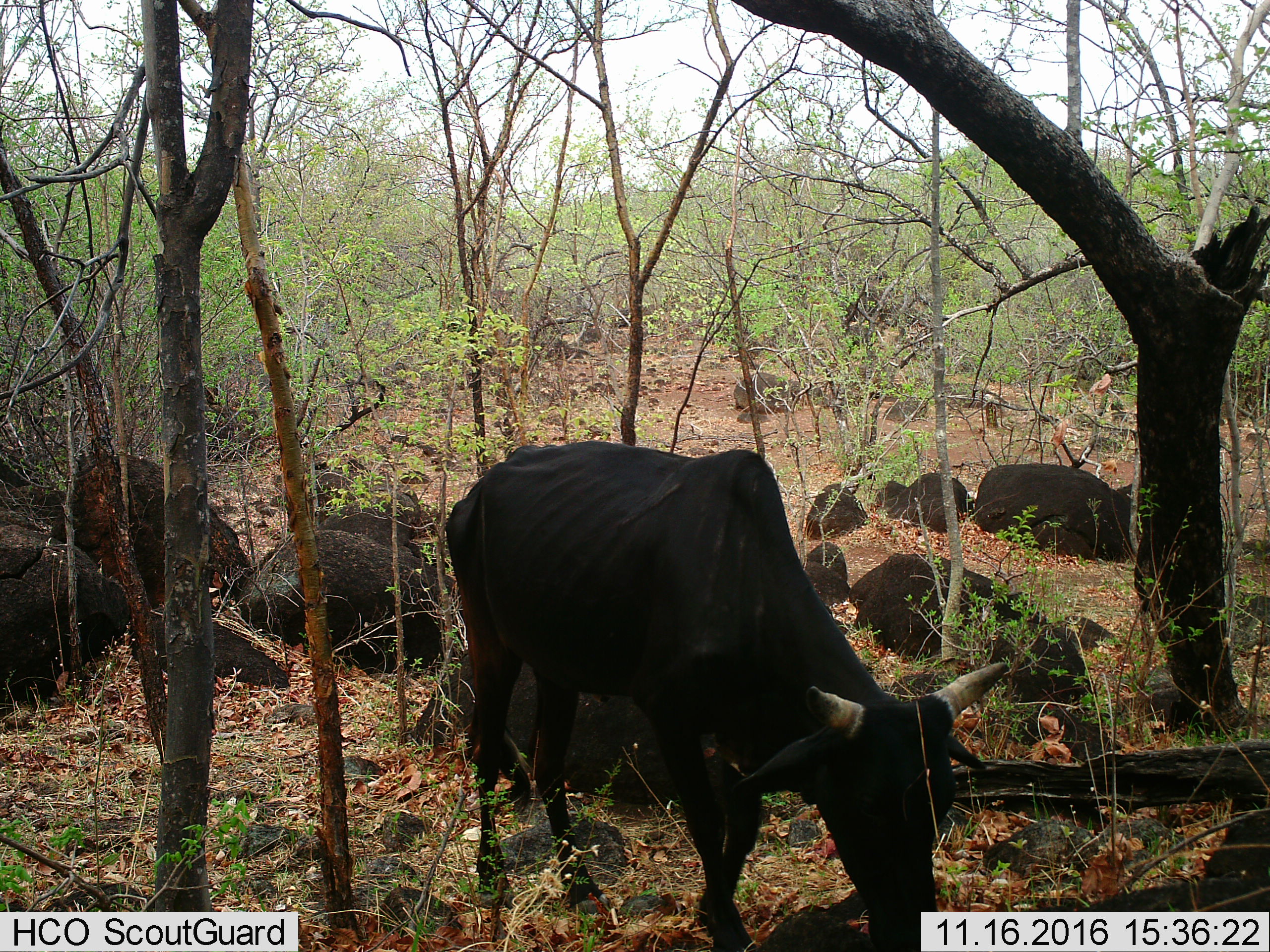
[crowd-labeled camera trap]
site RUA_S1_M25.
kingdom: Animalia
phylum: Chordata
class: Mammalia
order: Artiodactyla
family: Bovidae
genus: Bos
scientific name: Bos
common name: cattle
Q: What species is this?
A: Cattle (Bos).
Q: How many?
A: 1.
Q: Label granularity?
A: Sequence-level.